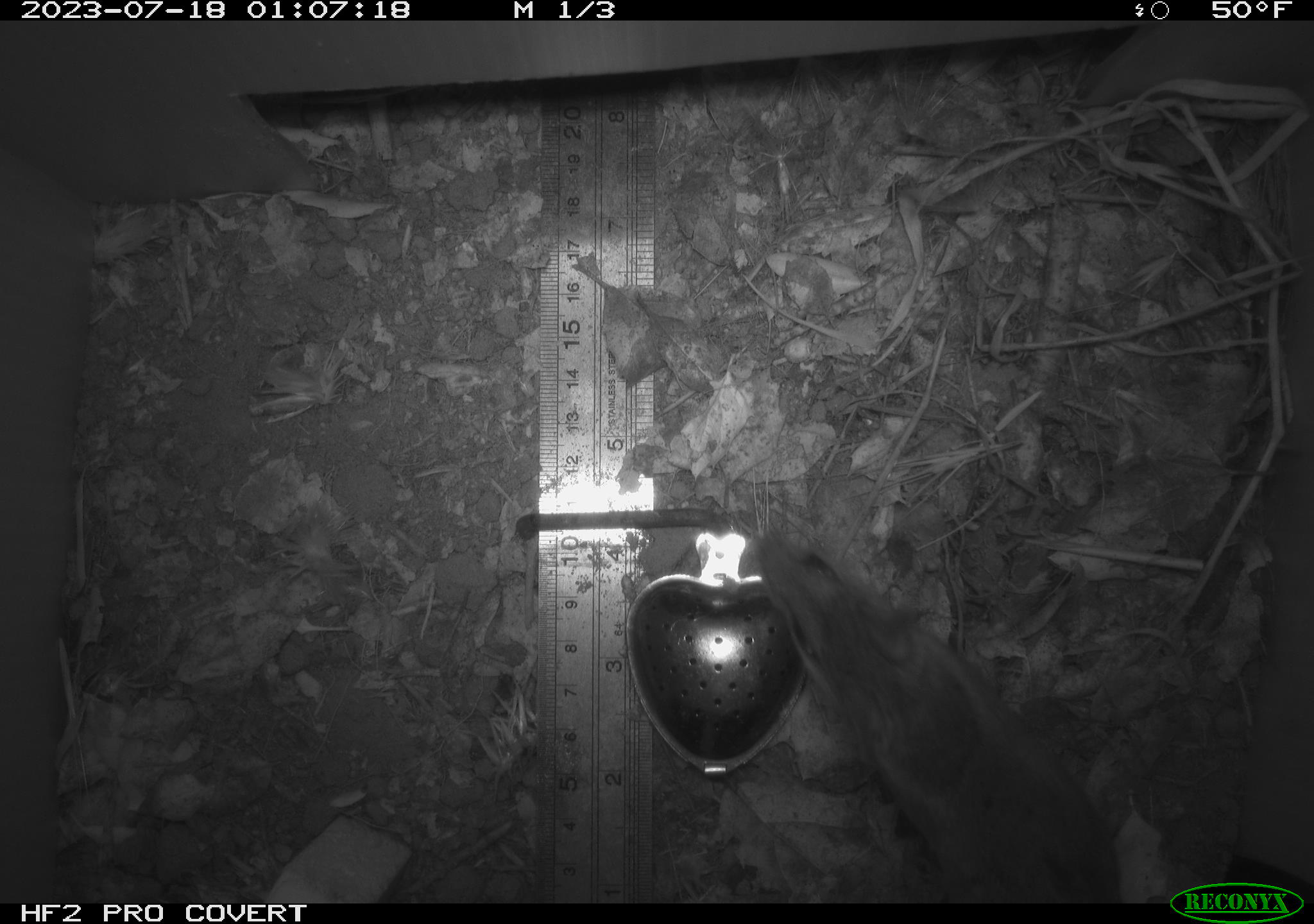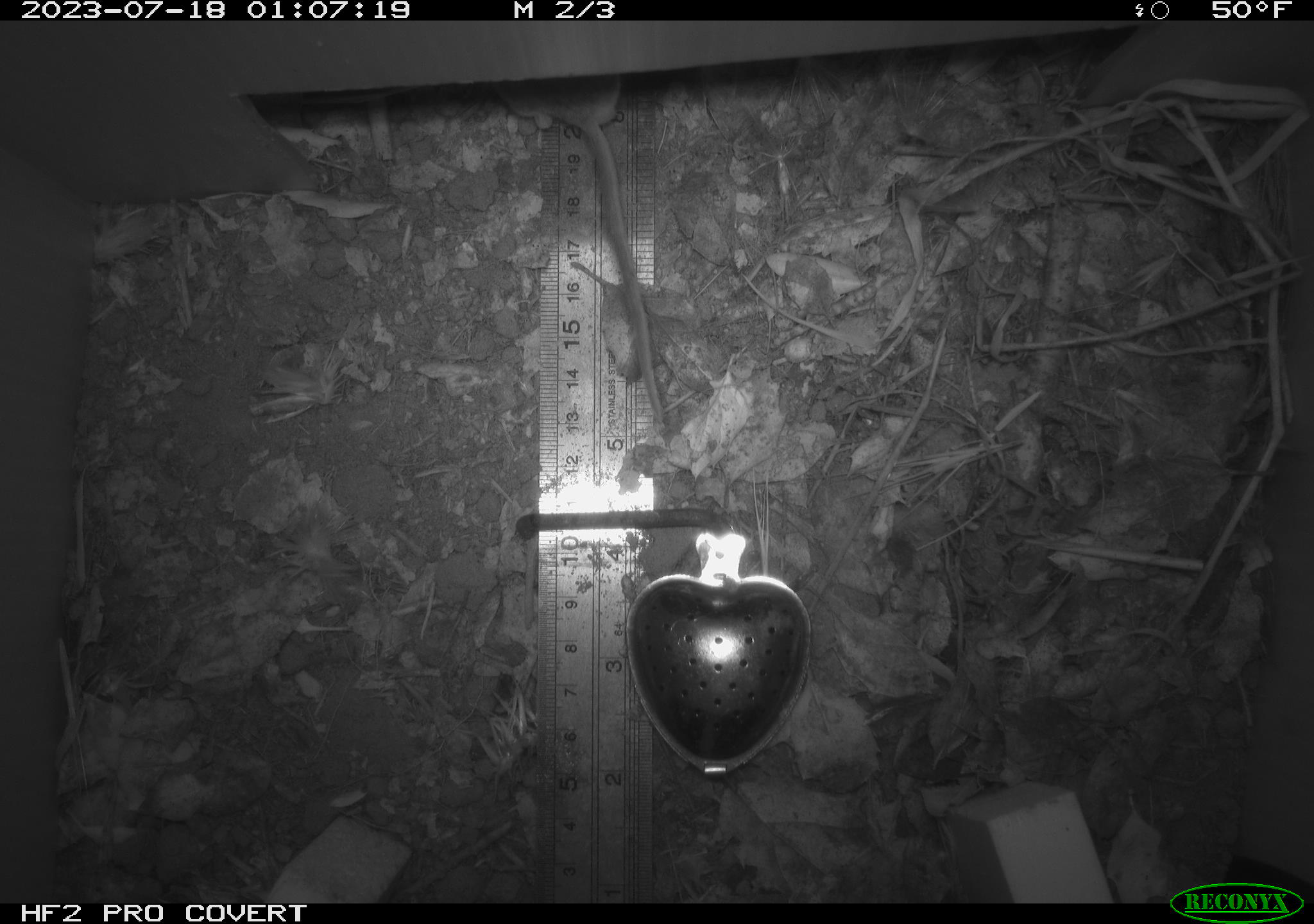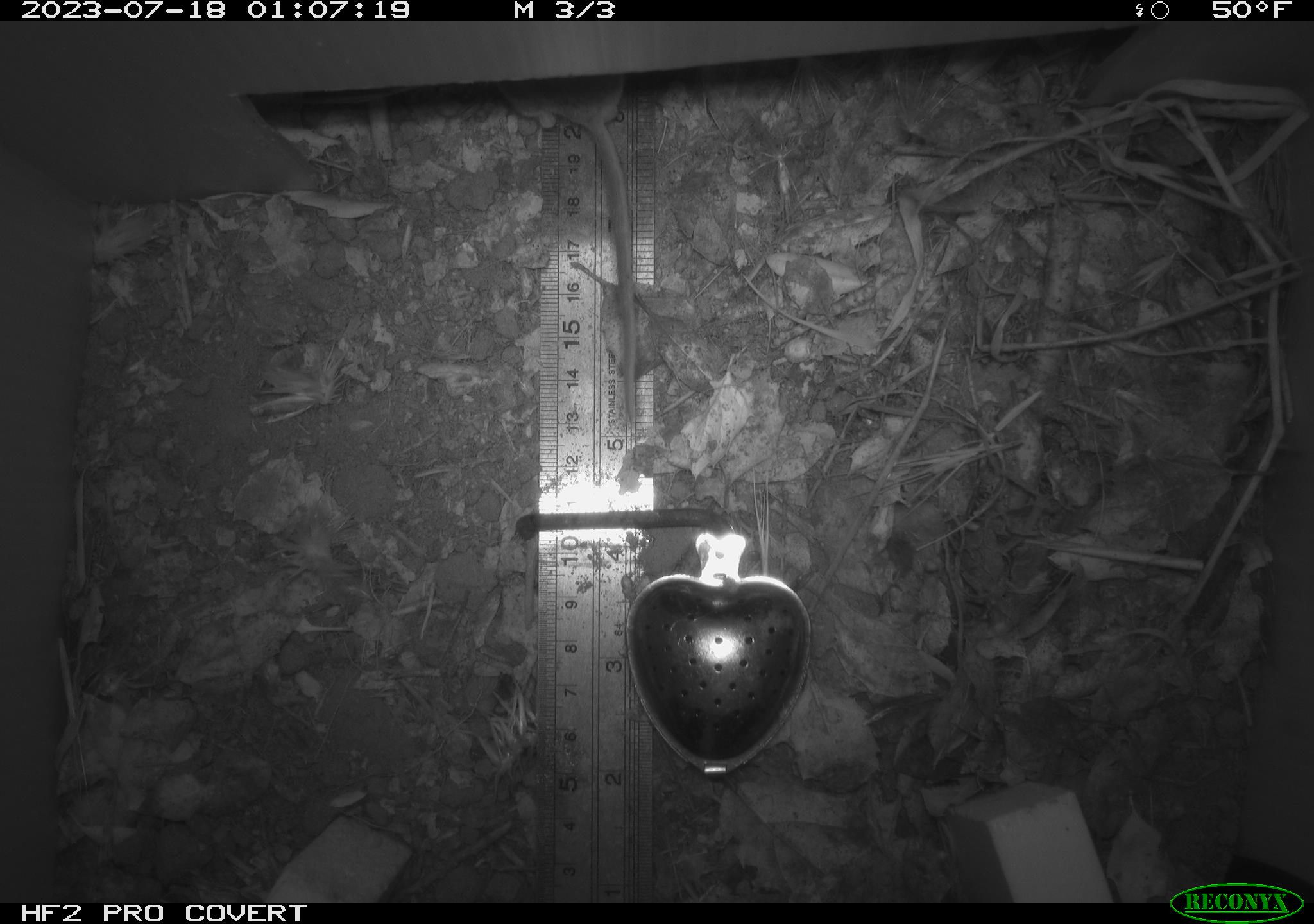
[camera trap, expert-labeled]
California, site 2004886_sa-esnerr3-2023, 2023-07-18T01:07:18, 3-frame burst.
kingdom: Animalia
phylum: Chordata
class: Mammalia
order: Rodentia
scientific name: Rodentia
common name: mouse species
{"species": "mouse species (Rodentia)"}